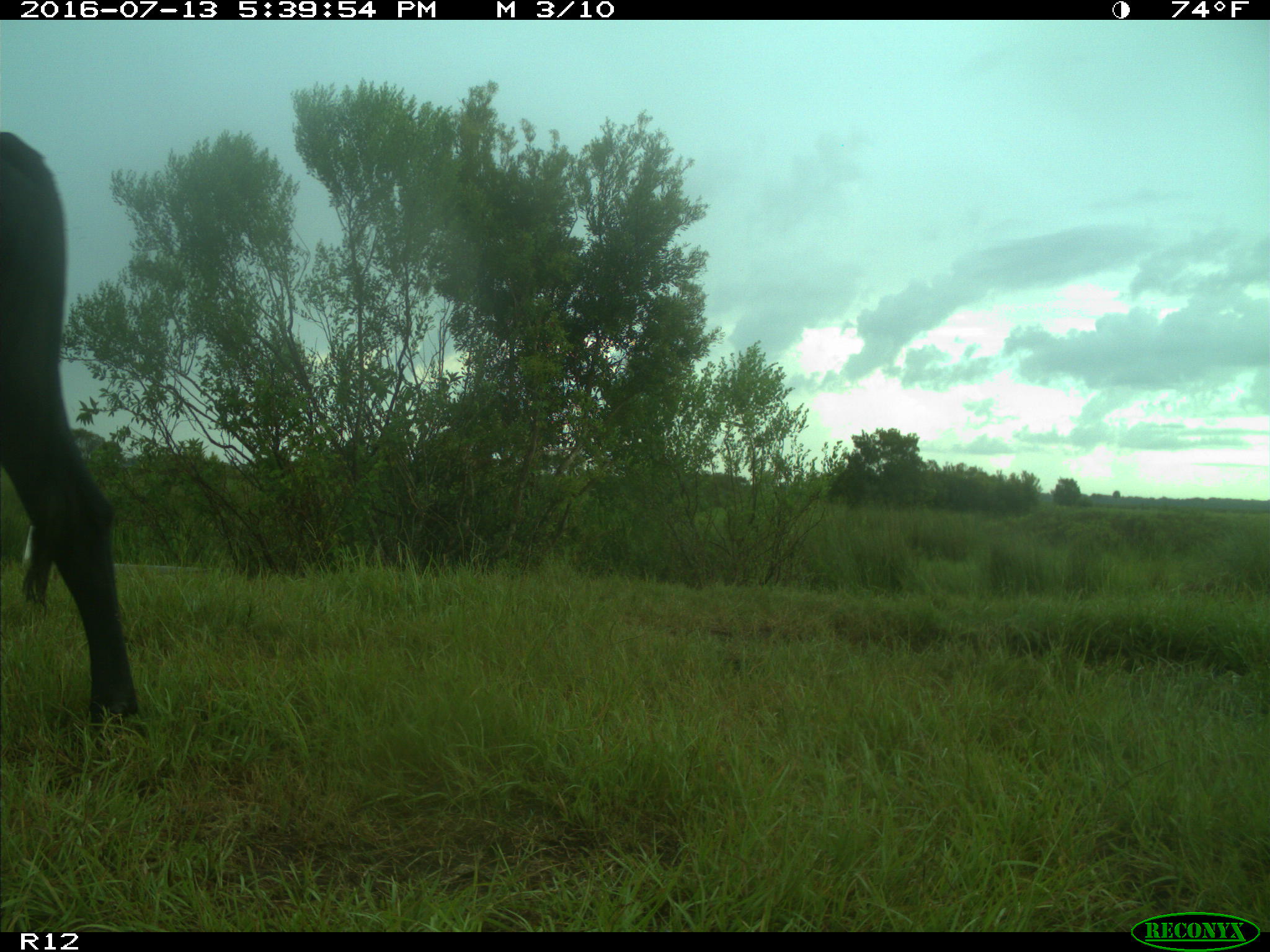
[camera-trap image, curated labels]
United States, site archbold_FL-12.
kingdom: Animalia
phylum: Chordata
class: Mammalia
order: Artiodactyla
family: Bovidae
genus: Bos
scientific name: Bos taurus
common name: domestic cow